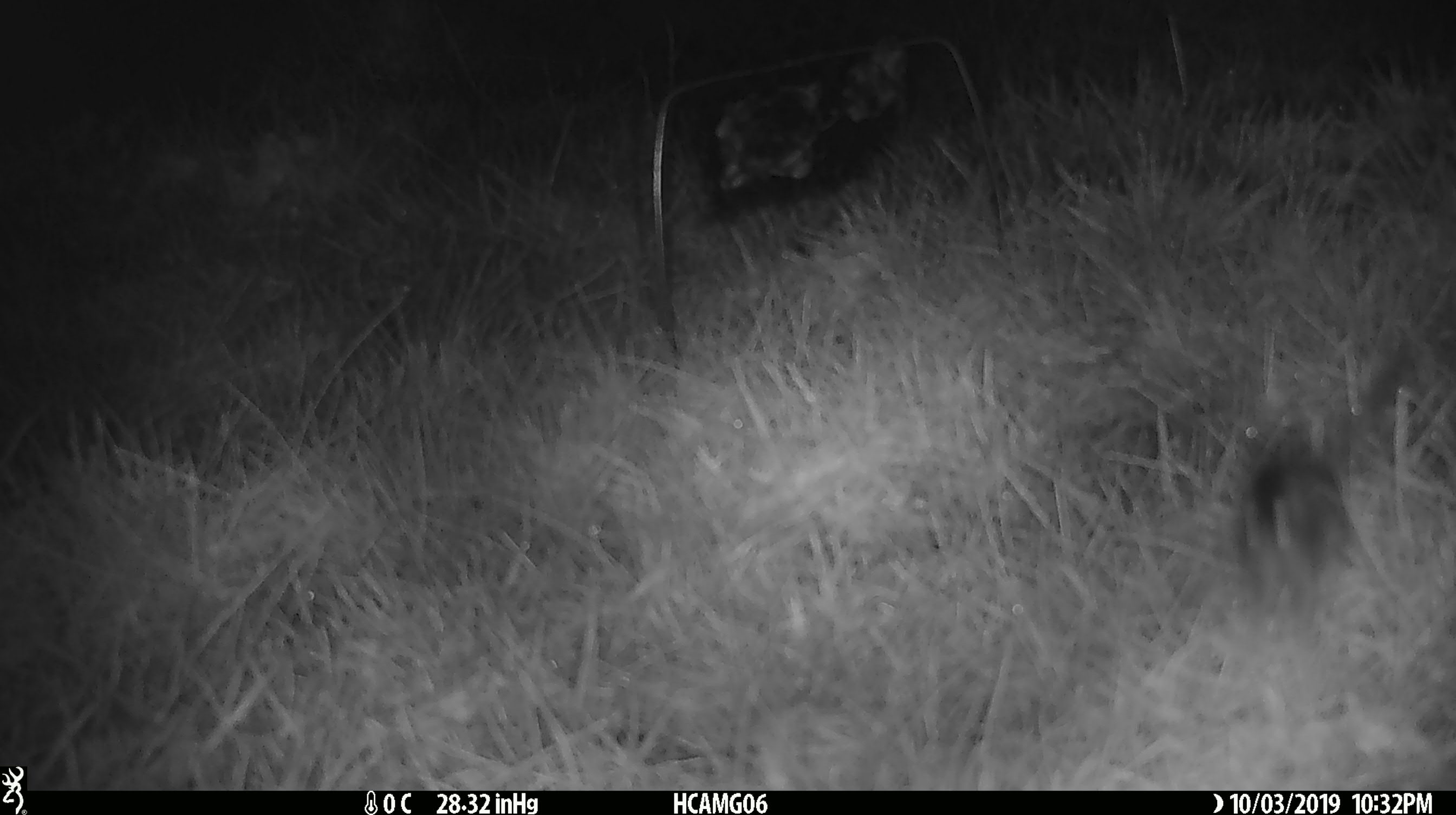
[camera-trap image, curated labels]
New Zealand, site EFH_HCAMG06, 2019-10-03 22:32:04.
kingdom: Animalia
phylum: Chordata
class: Mammalia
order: Rodentia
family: Muridae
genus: Mus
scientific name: Mus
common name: mouse